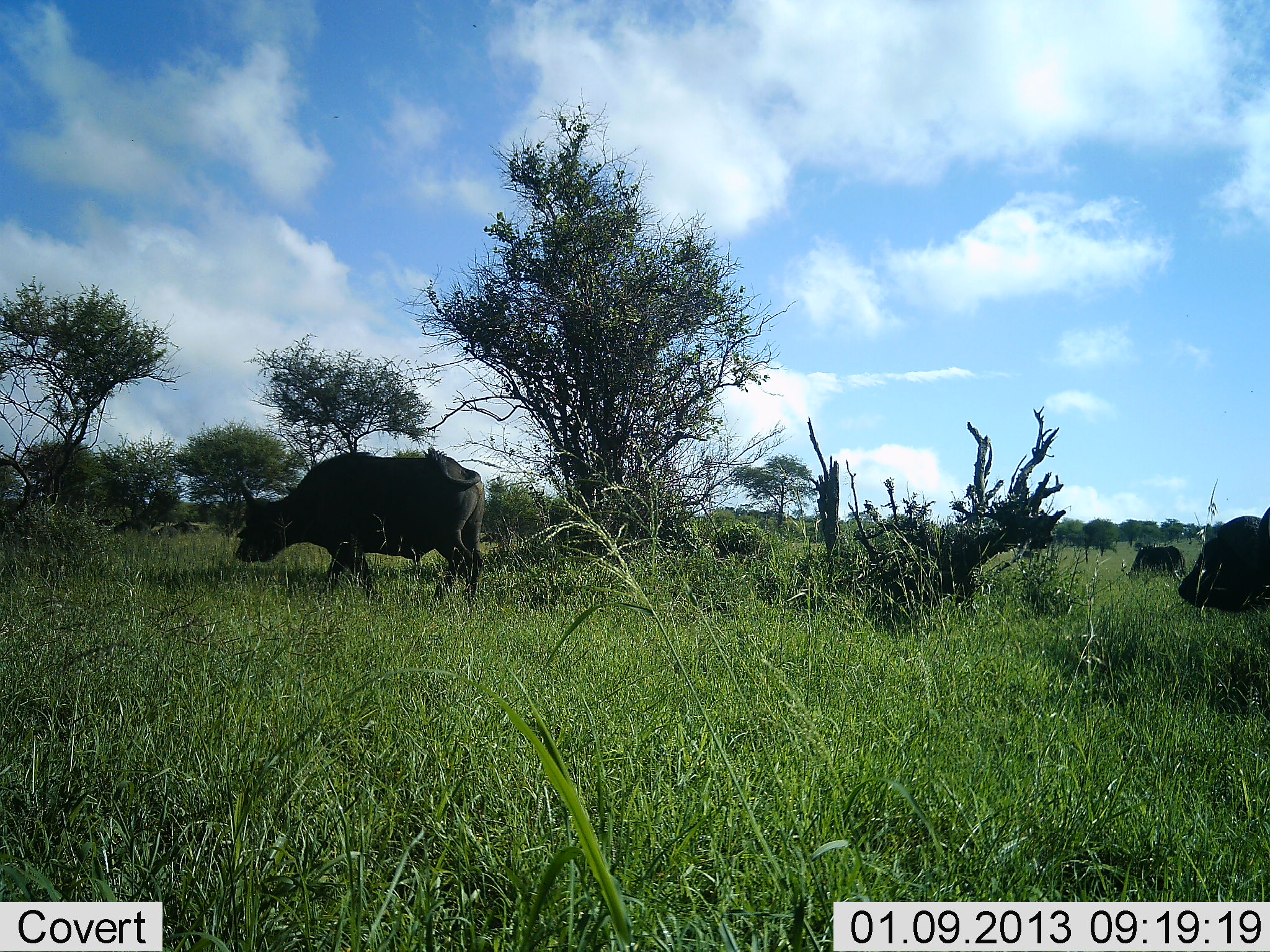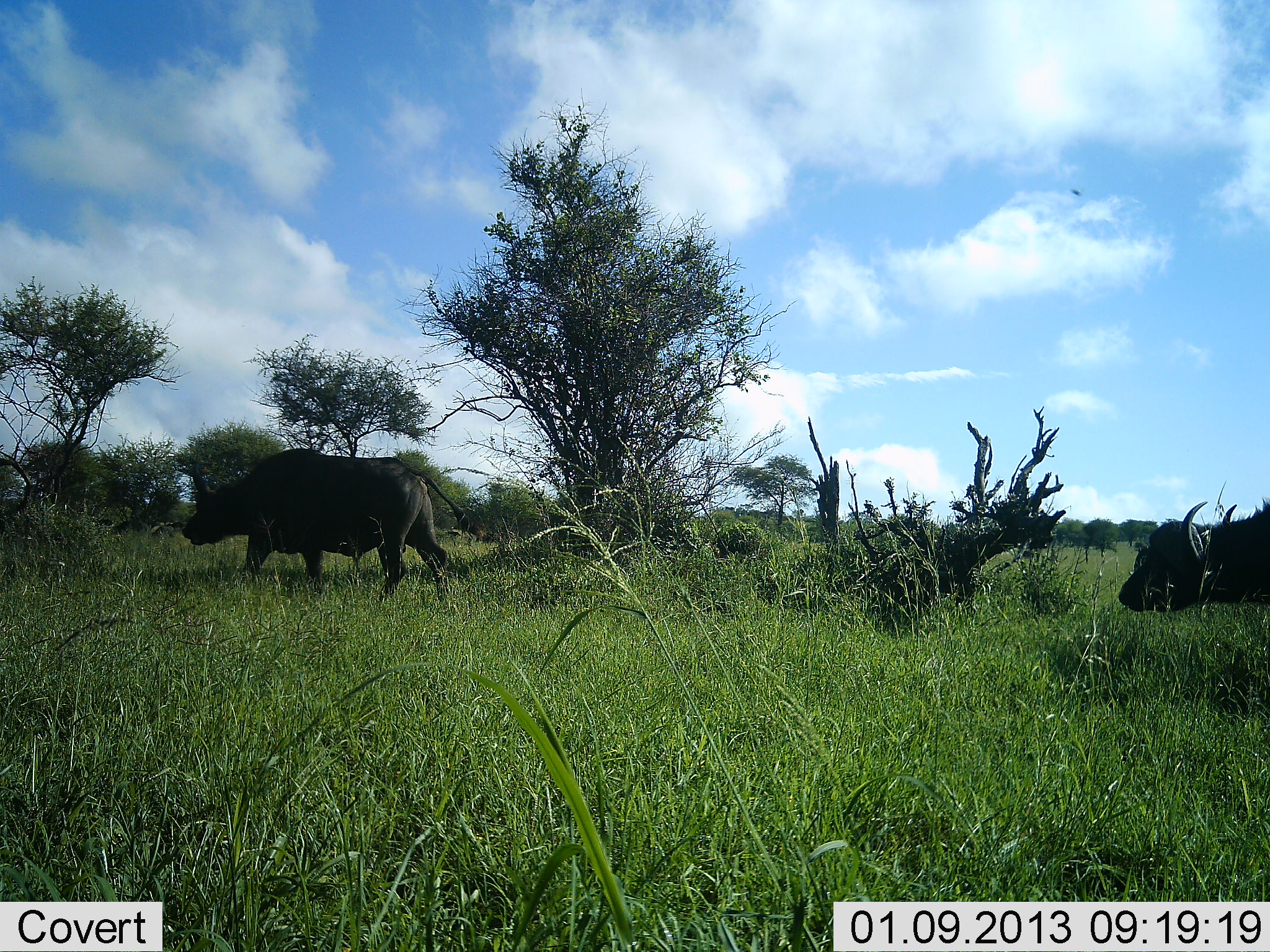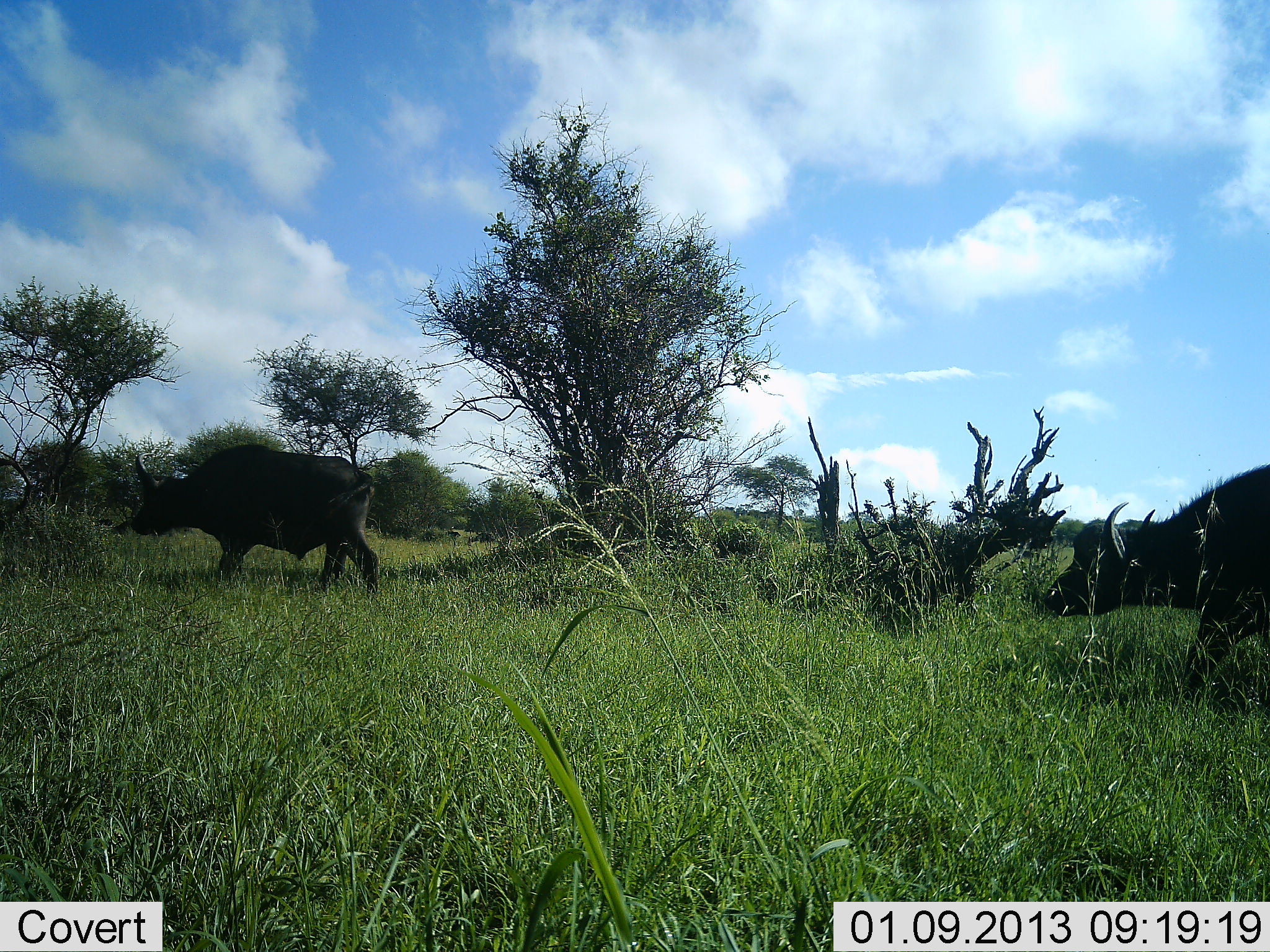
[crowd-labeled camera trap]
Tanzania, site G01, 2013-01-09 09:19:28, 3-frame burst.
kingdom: Animalia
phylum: Chordata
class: Mammalia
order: Artiodactyla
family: Bovidae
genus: Syncerus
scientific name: Syncerus caffer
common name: cape buffalo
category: buffalo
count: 2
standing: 8%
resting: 0%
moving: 96%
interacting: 0%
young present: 0%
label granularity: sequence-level